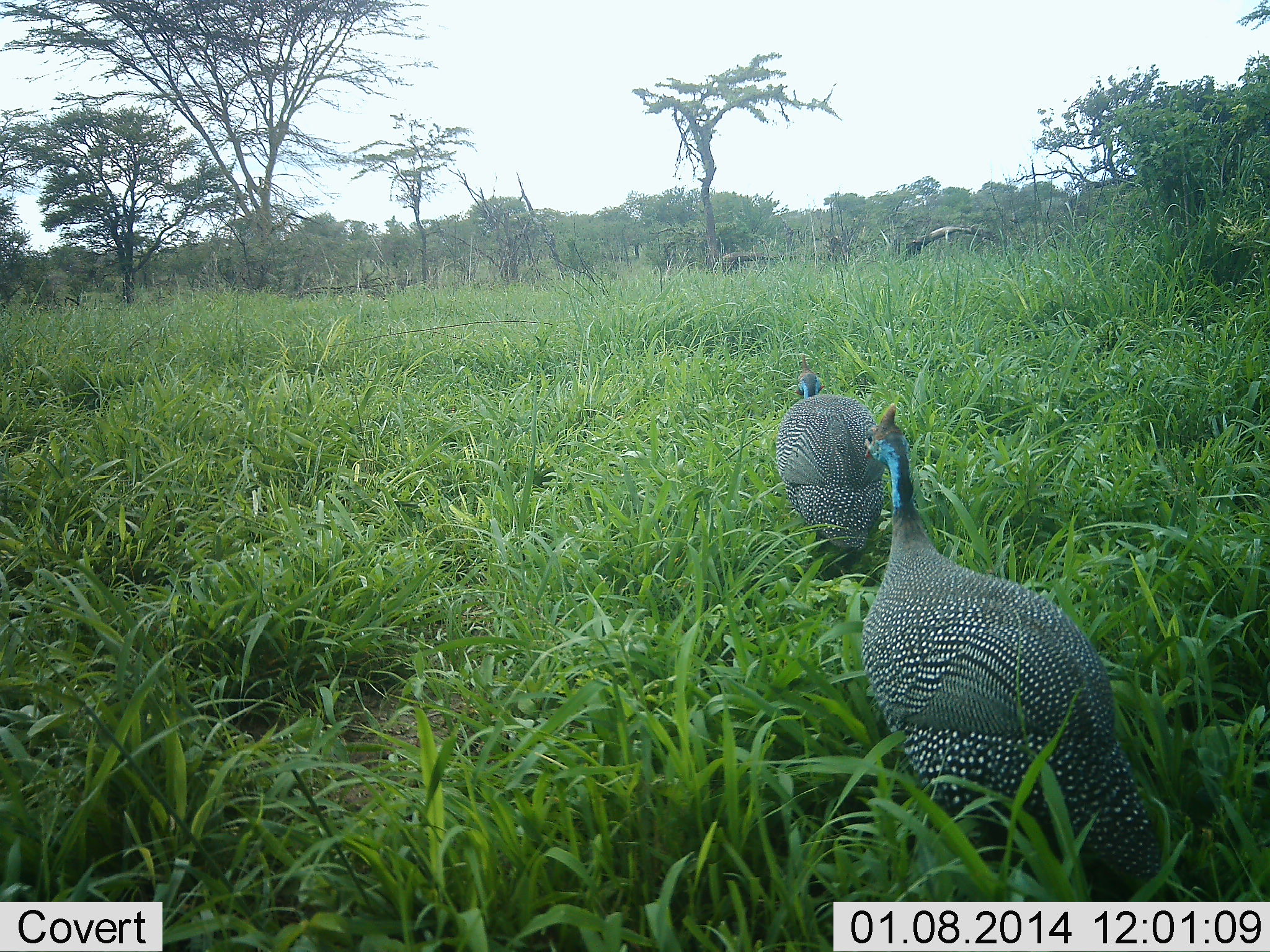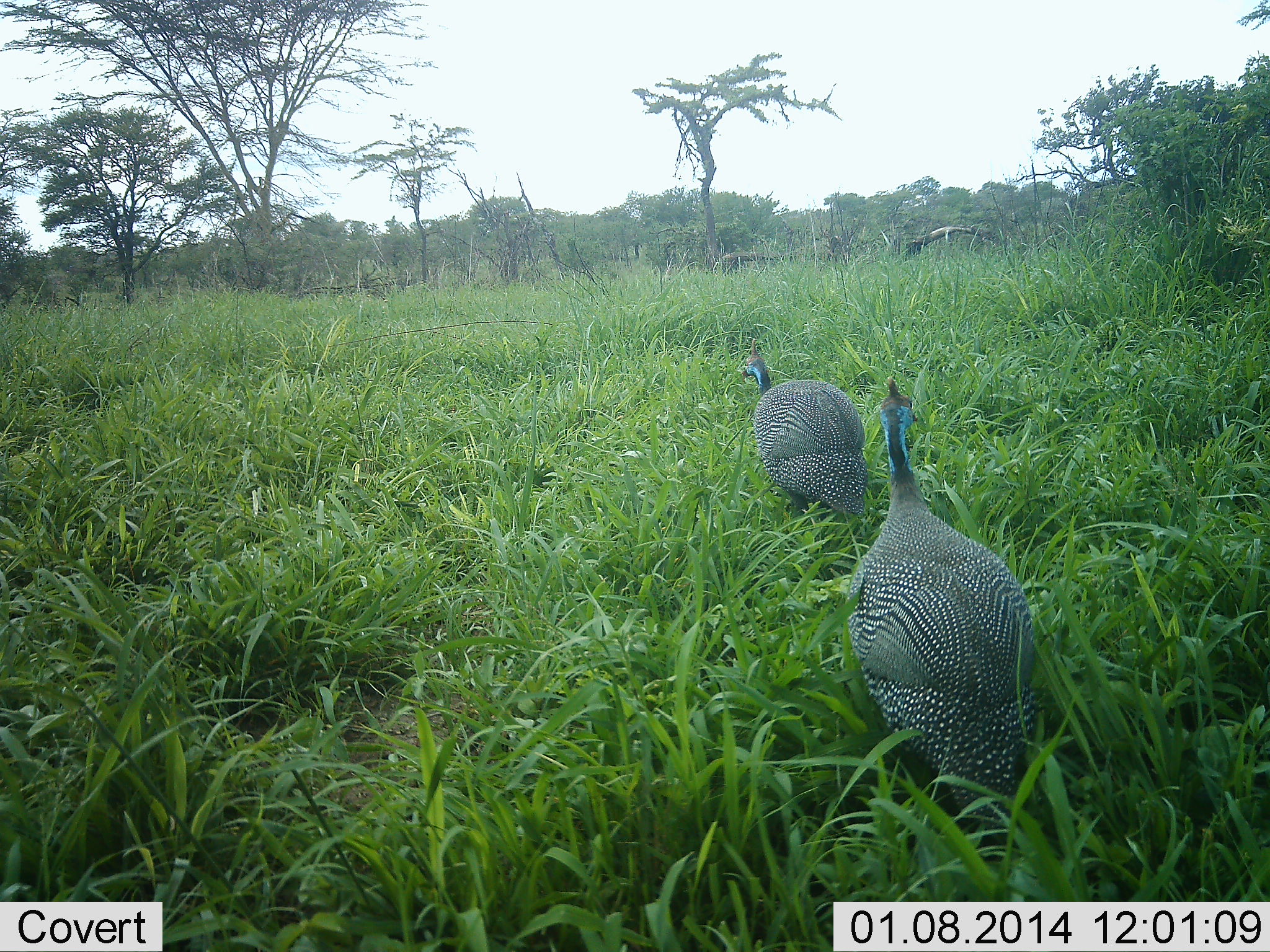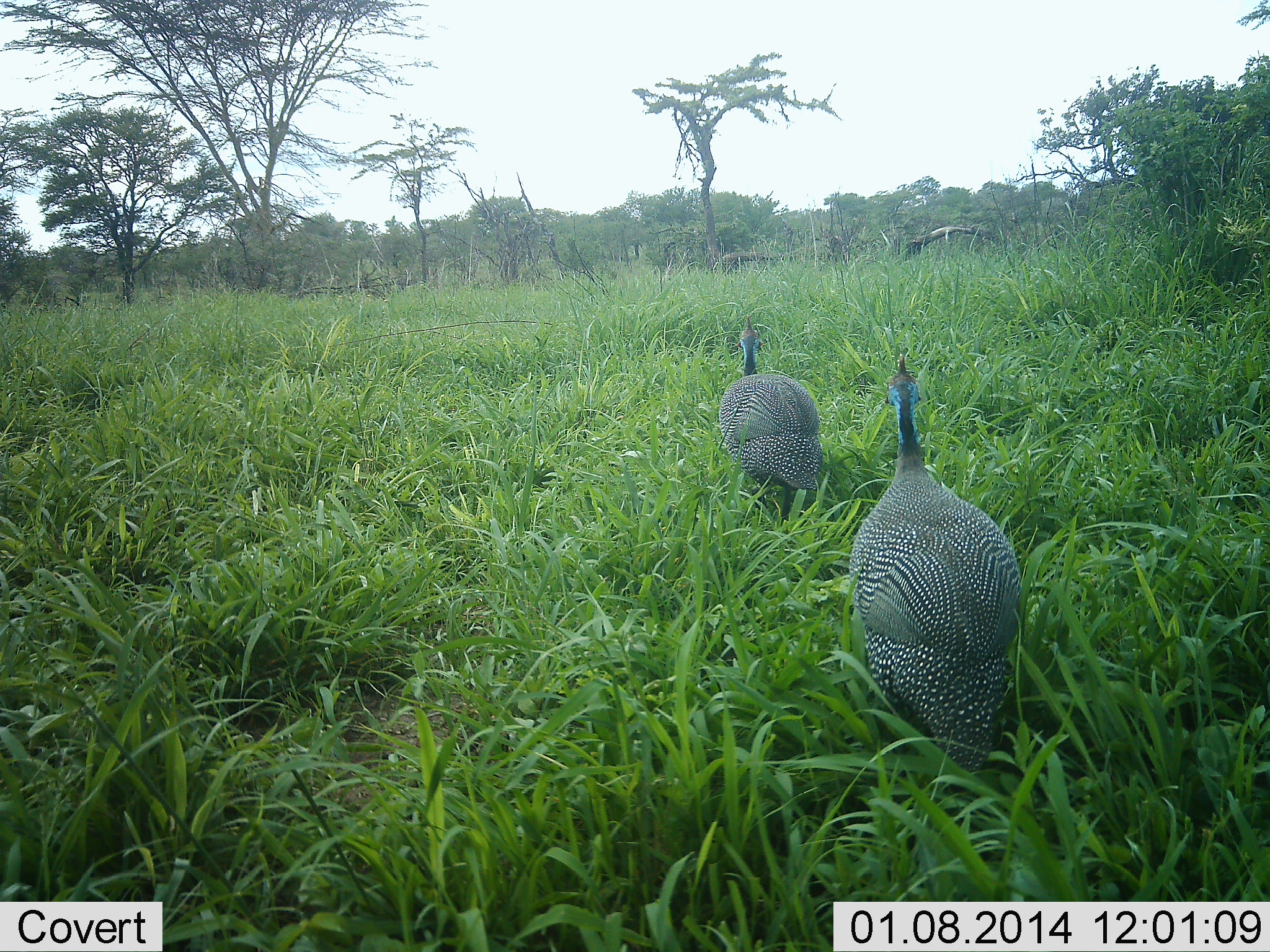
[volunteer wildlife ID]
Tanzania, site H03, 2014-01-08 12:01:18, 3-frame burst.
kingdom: Animalia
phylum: Chordata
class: Aves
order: Galliformes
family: Numididae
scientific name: Numididae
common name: guinea fowl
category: guineafowl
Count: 2.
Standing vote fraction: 0%.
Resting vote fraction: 0%.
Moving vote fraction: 100%.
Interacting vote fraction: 0%.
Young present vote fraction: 0%.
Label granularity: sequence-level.